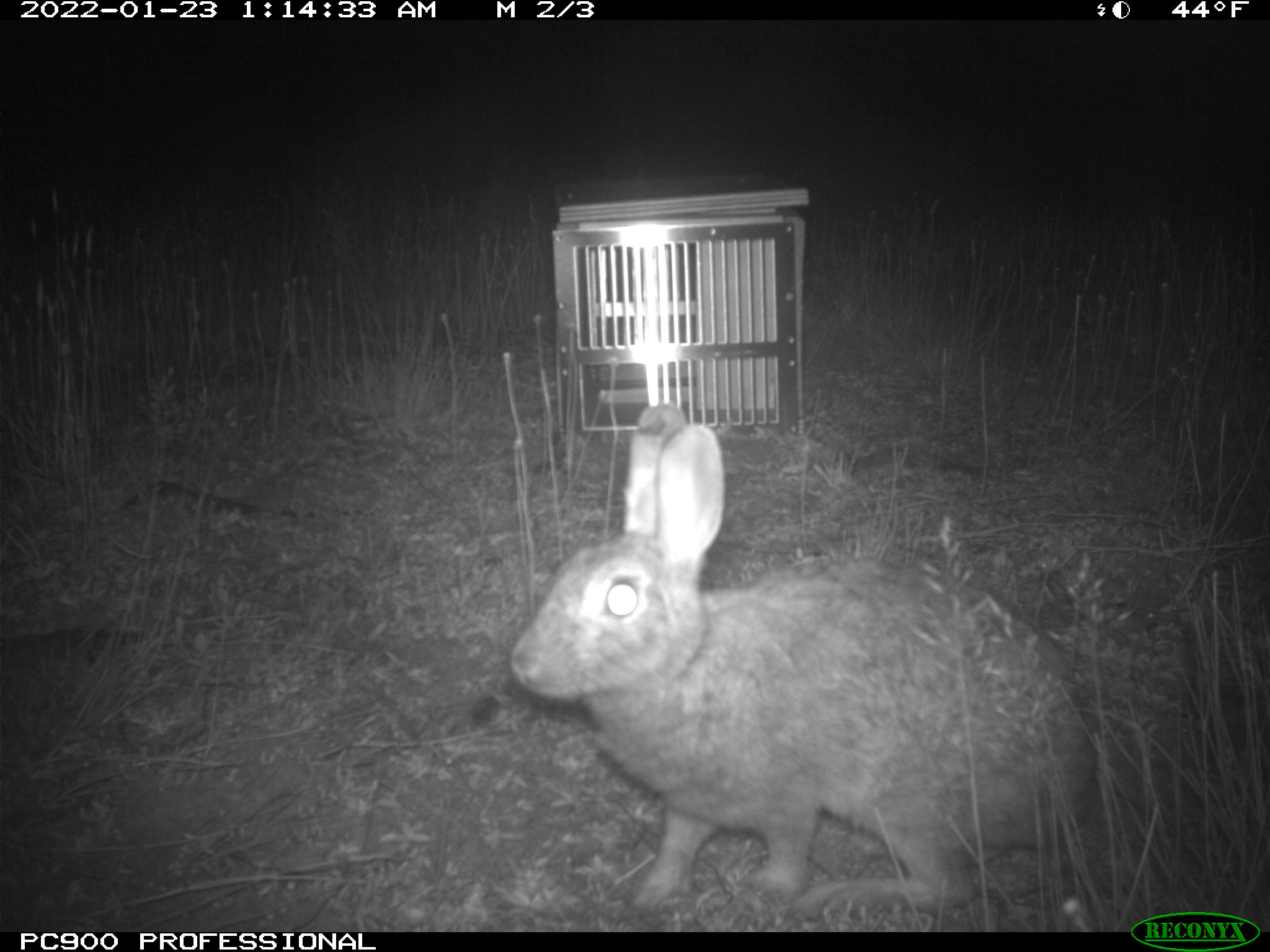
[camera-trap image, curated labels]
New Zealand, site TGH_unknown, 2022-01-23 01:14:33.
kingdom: Animalia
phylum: Chordata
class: Mammalia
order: Lagomorpha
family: Leporidae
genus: Oryctolagus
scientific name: Oryctolagus cuniculus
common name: european rabbit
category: rabbit